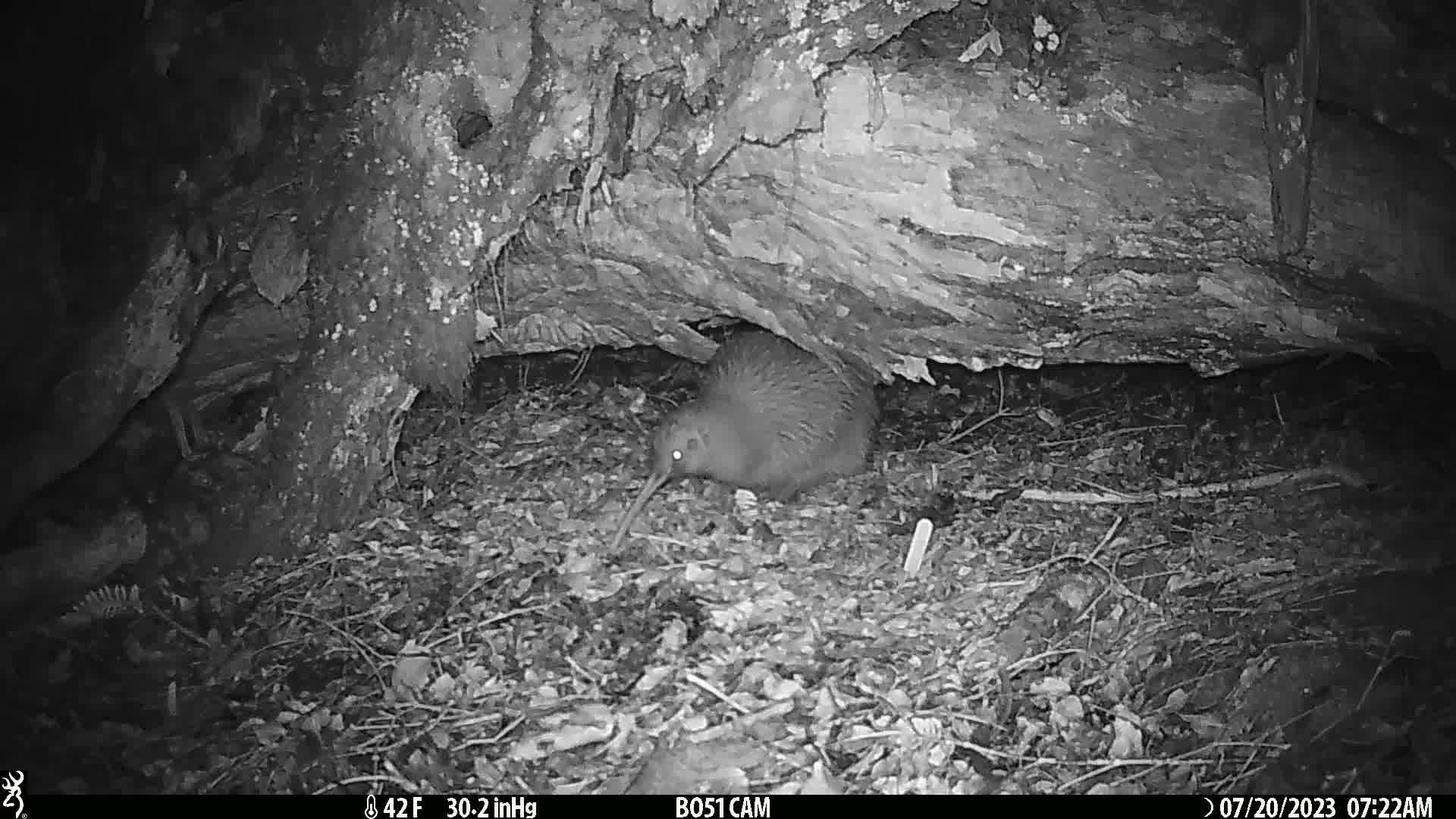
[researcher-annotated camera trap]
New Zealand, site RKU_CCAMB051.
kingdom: Animalia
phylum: Chordata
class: Aves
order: Apterygiformes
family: Apterygidae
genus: Apteryx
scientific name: Apteryx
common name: kiwi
Kiwi (Apteryx).